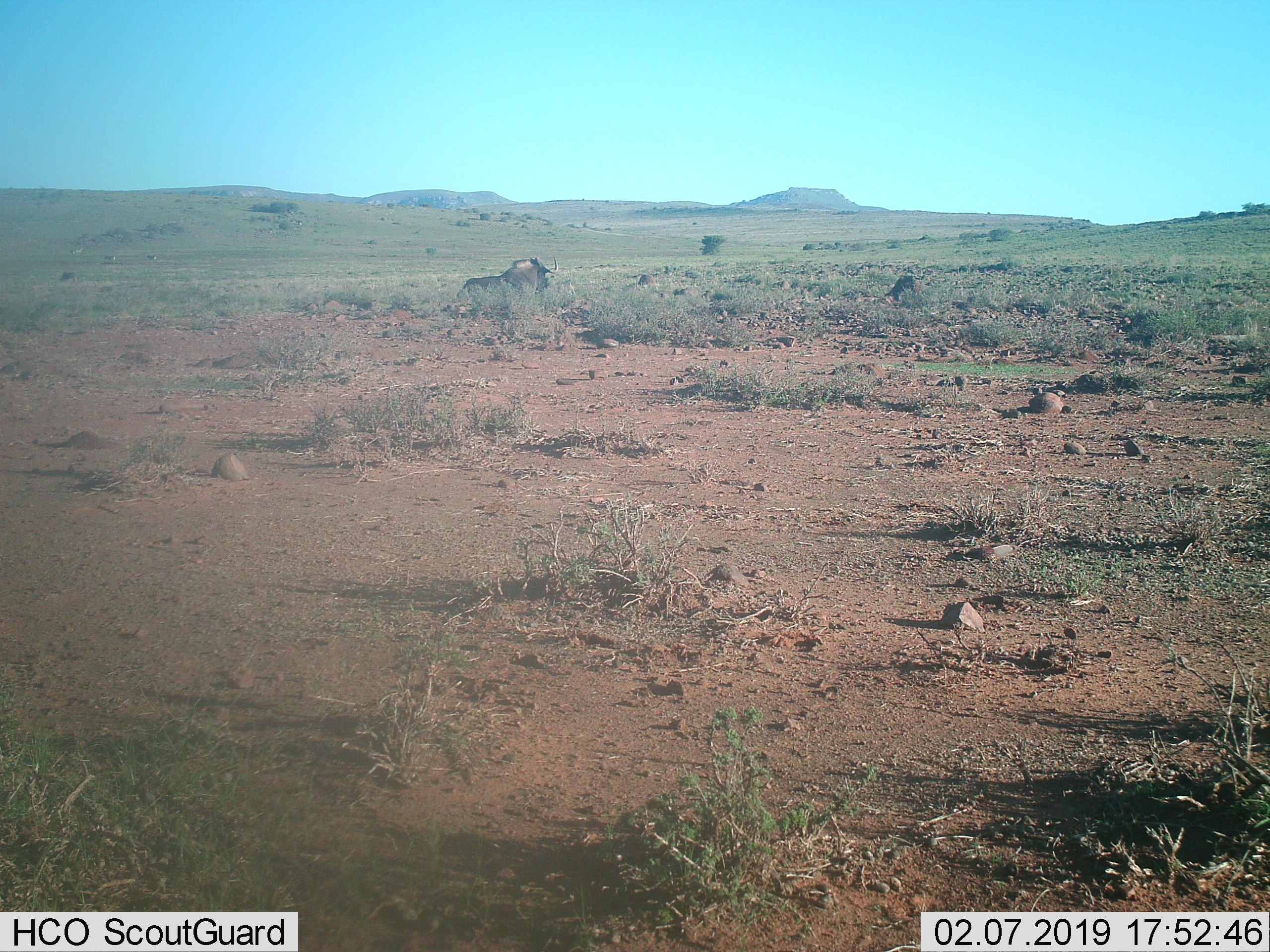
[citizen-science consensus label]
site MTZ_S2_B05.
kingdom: Animalia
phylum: Chordata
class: Mammalia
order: Artiodactyla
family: Bovidae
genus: Connochaetes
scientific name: Connochaetes gnou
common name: black wildebeest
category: wildebeestblack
Wildebeestblack (black wildebeest) (Connochaetes gnou), count 1. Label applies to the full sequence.